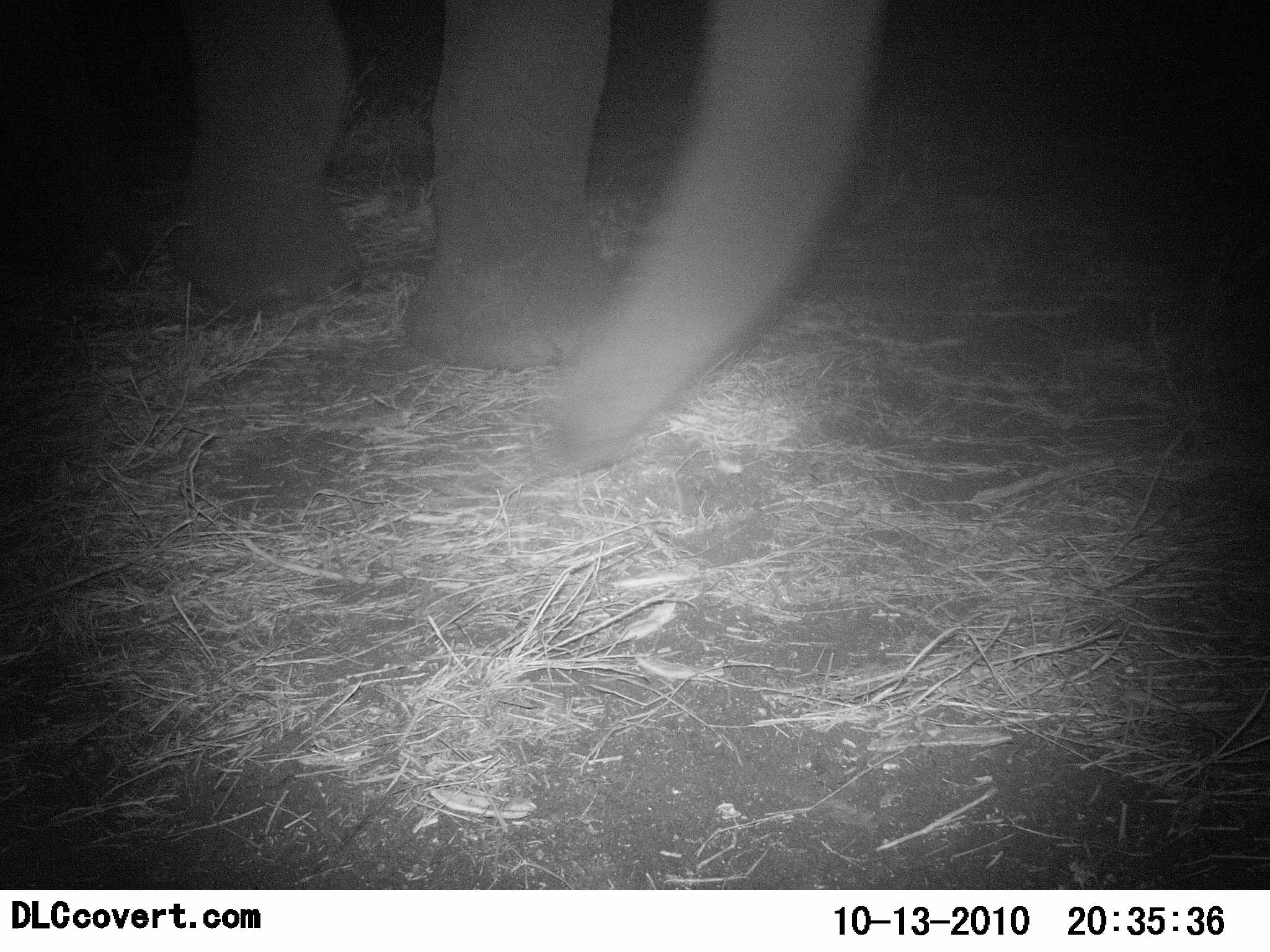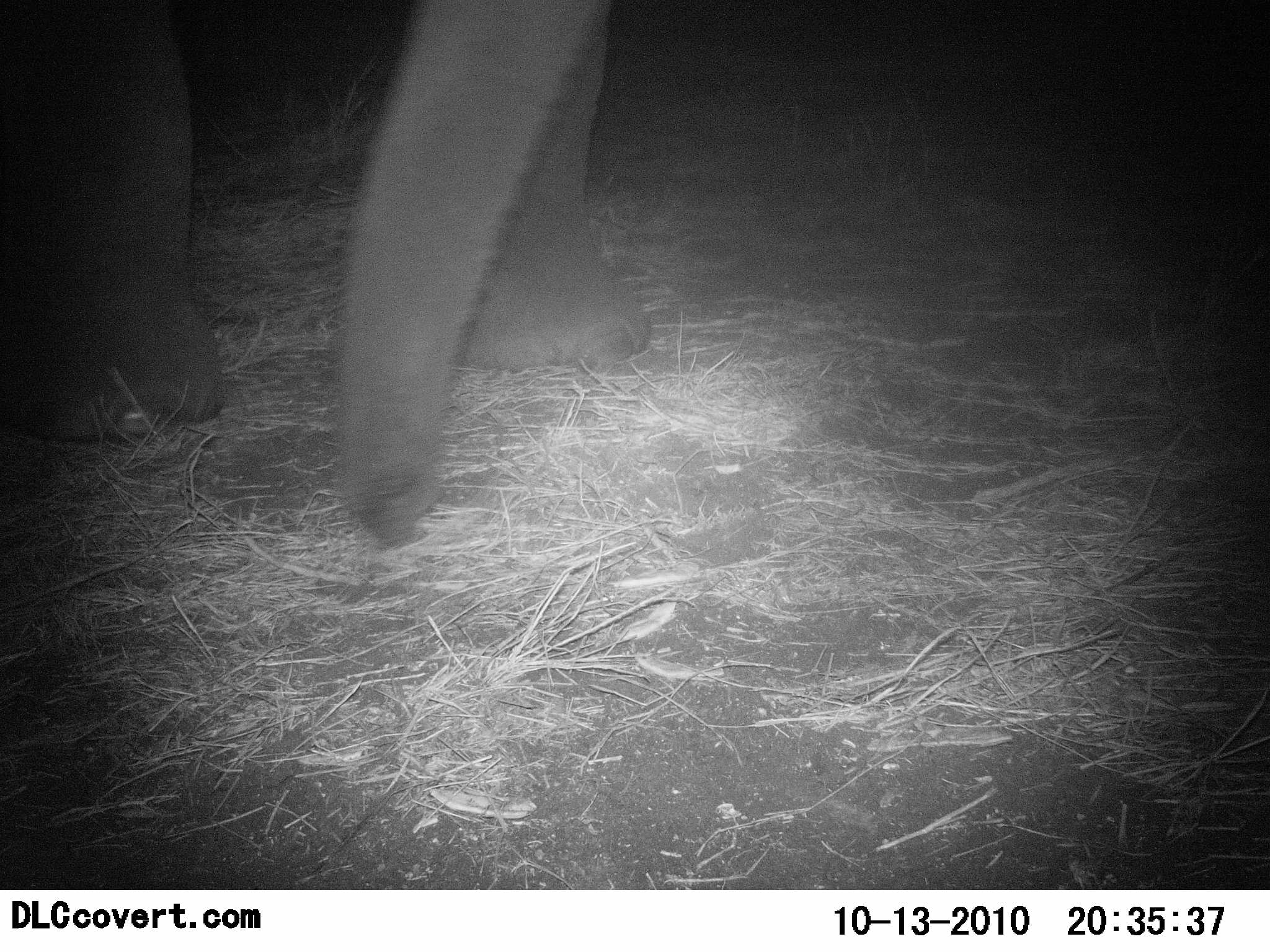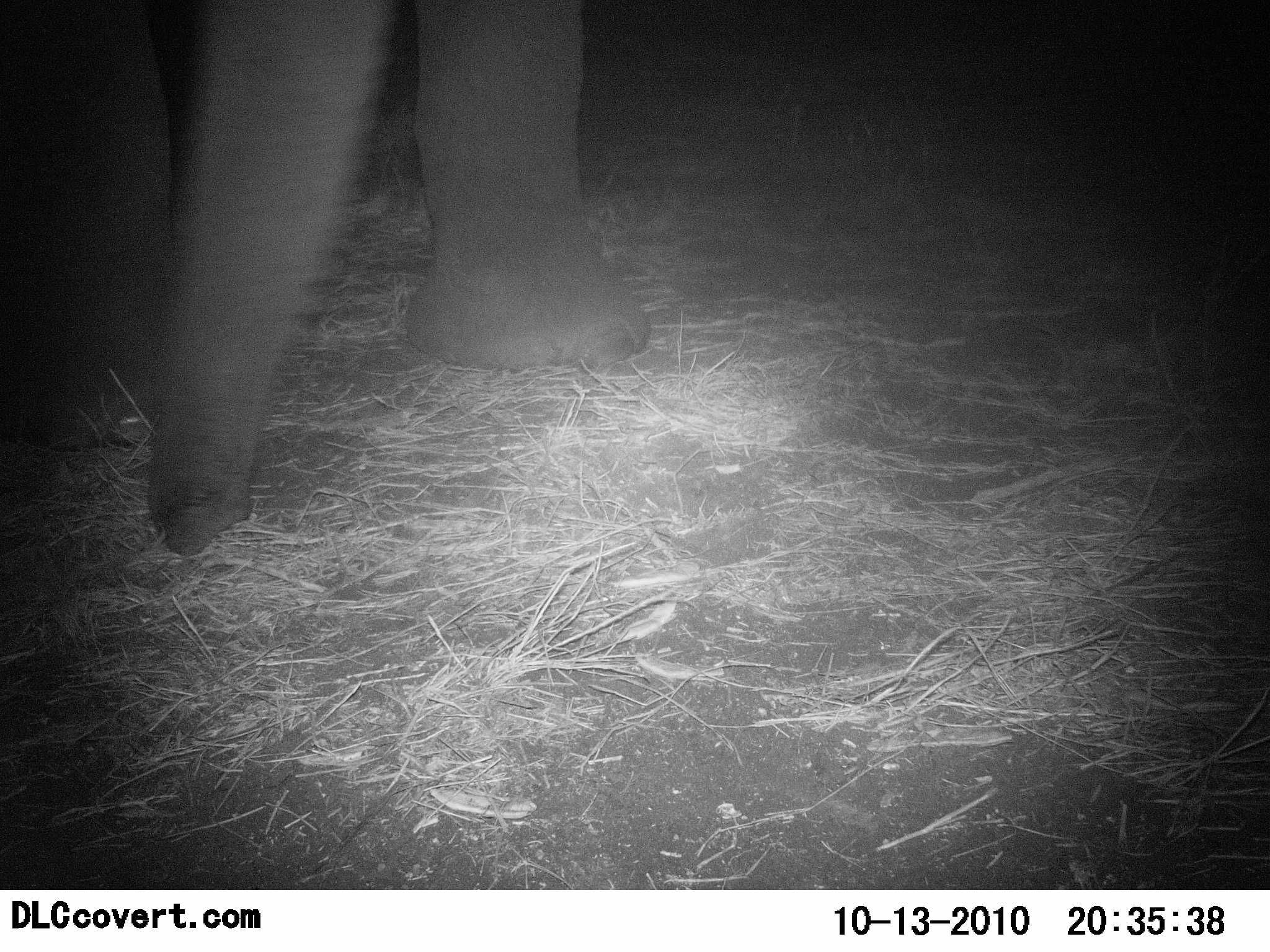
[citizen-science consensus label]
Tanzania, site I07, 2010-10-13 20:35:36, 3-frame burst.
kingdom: Animalia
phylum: Chordata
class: Mammalia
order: Proboscidea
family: Elephantidae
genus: Loxodonta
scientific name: Loxodonta africana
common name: african bush elephant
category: elephant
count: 1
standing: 62%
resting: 0%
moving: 29%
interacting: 5%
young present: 0%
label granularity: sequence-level